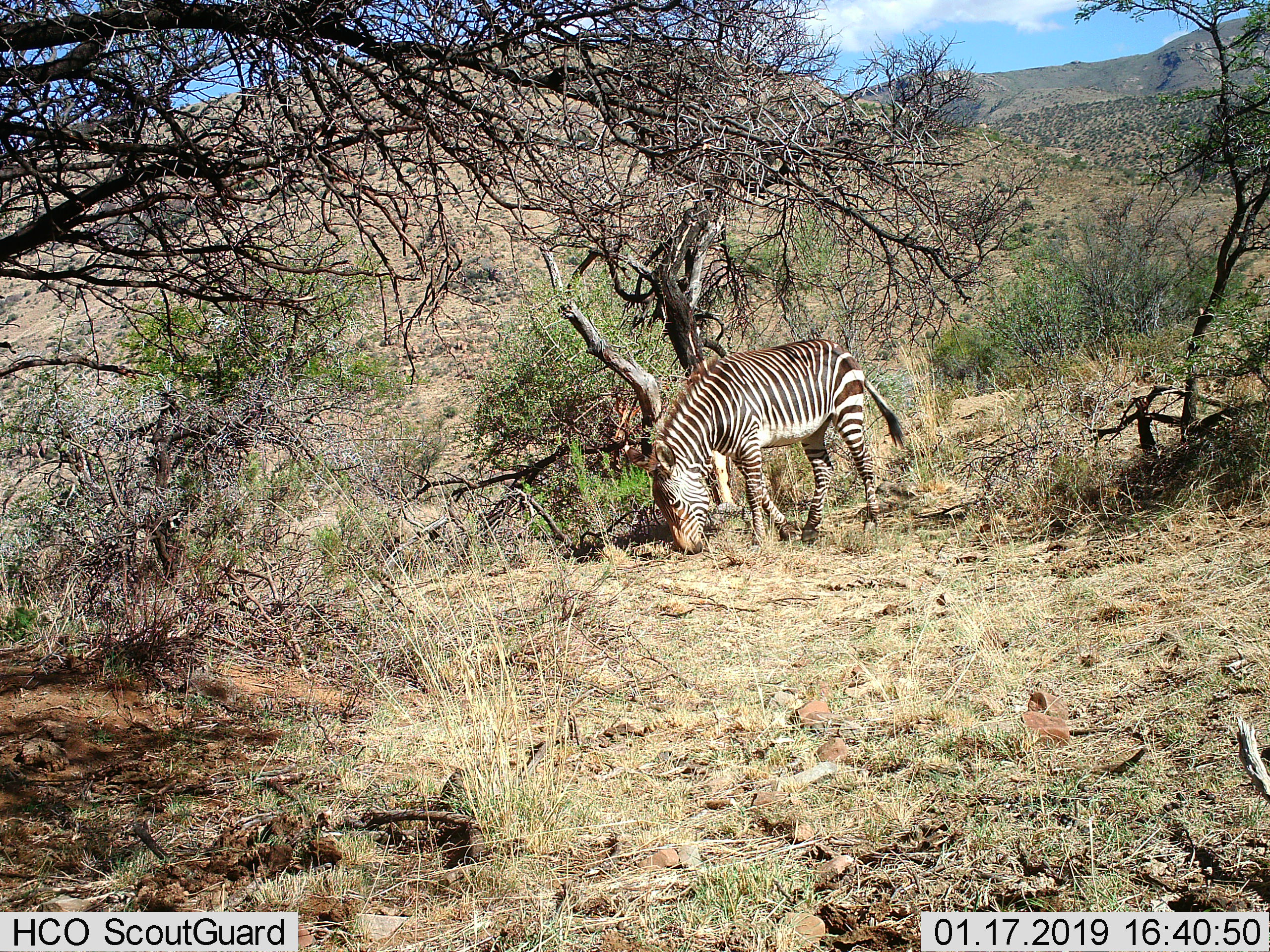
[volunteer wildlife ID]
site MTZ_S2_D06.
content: unidentified animal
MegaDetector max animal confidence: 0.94